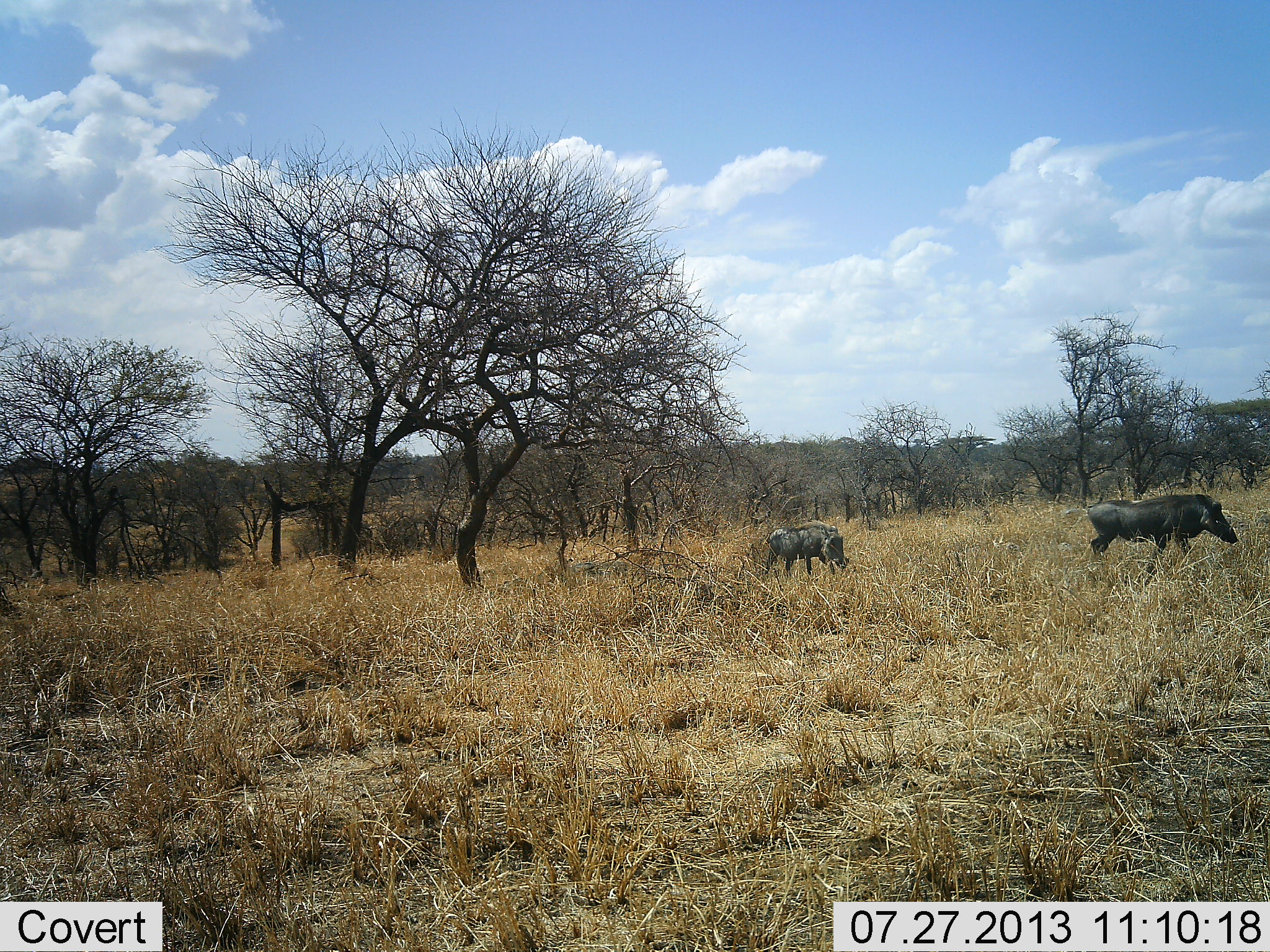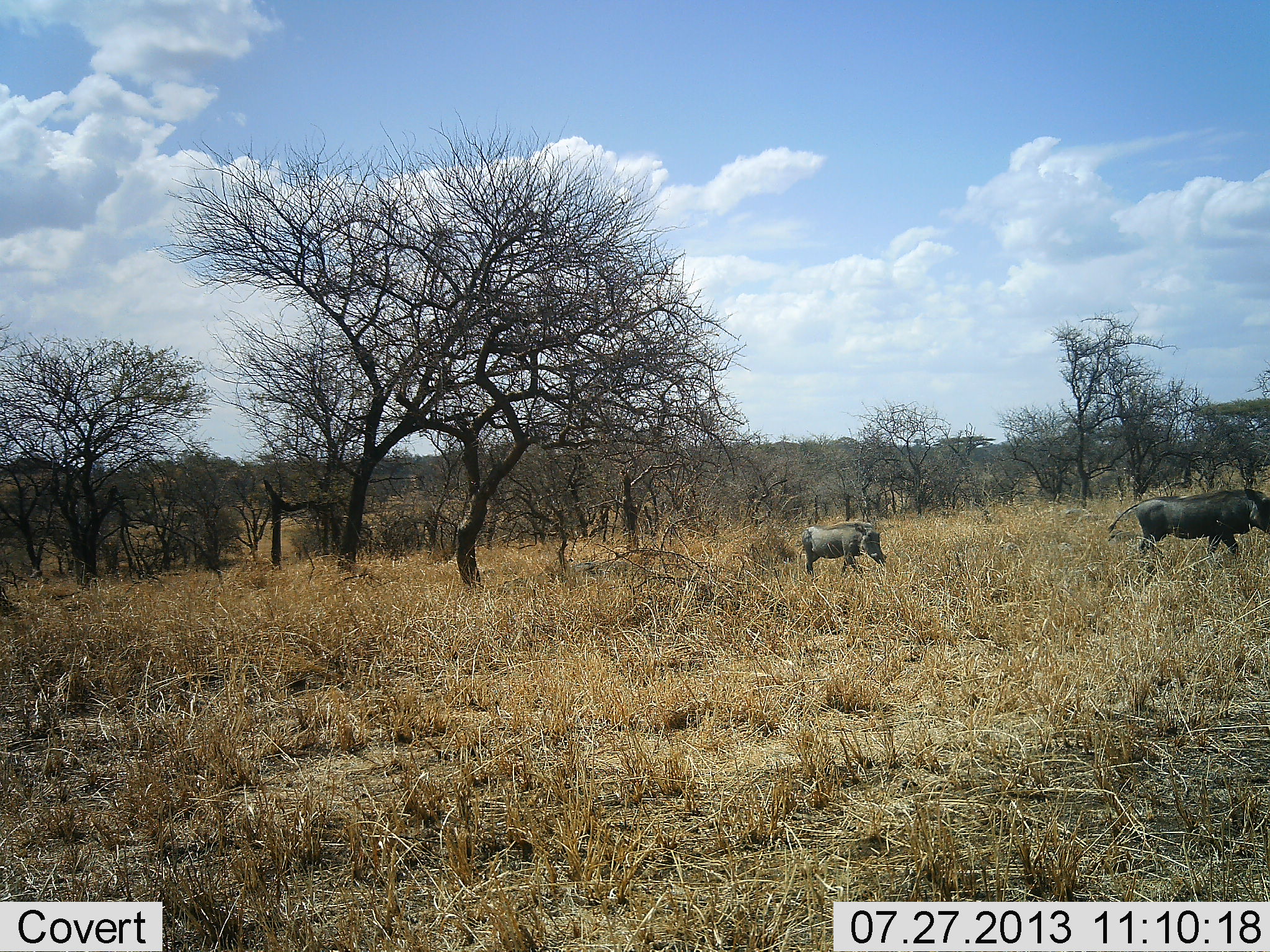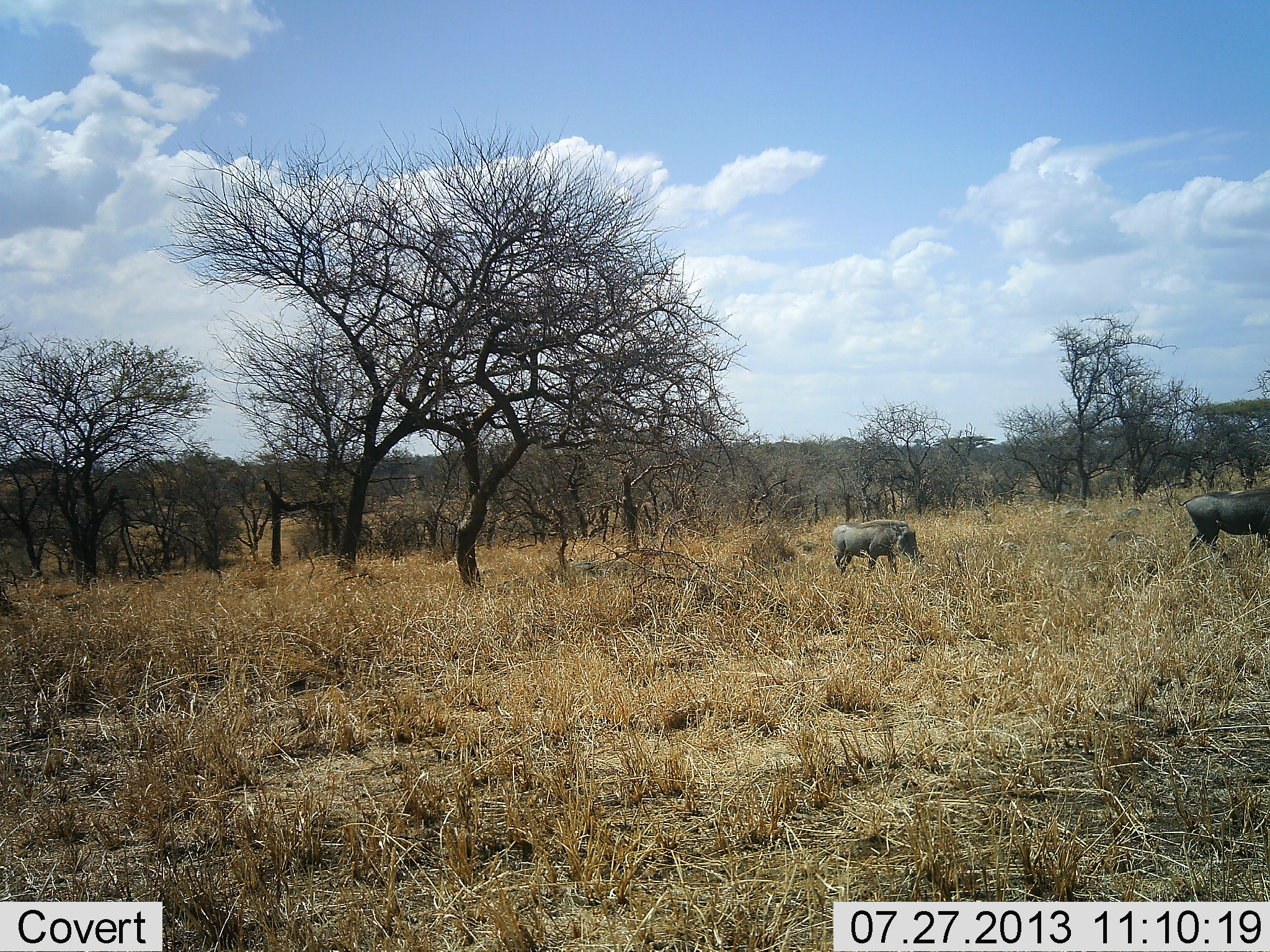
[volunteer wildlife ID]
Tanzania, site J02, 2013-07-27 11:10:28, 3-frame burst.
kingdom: Animalia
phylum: Chordata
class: Mammalia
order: Artiodactyla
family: Suidae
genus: Phacochoerus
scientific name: Phacochoerus africanus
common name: warthog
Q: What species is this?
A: Warthog (Phacochoerus africanus).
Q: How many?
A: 2.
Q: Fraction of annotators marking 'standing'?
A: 10%.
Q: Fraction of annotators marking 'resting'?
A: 0%.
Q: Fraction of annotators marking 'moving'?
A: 95%.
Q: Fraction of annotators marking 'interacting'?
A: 0%.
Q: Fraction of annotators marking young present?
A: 10%.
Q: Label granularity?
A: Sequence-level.